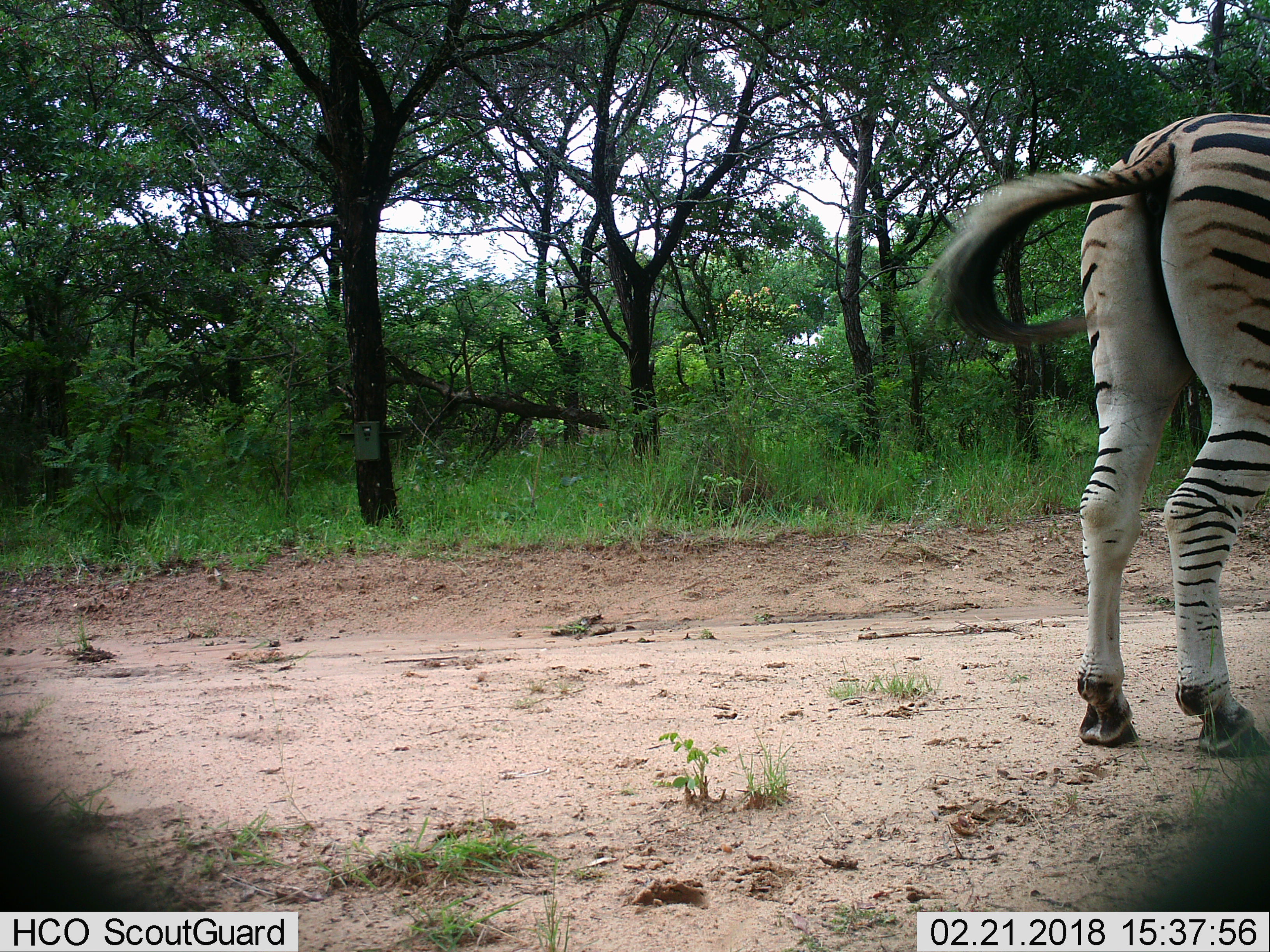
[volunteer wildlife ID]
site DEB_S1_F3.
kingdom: Animalia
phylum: Chordata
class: Mammalia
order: Perissodactyla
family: Equidae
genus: Equus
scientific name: Equus quagga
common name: plains zebra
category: zebraplains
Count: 1.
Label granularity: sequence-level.